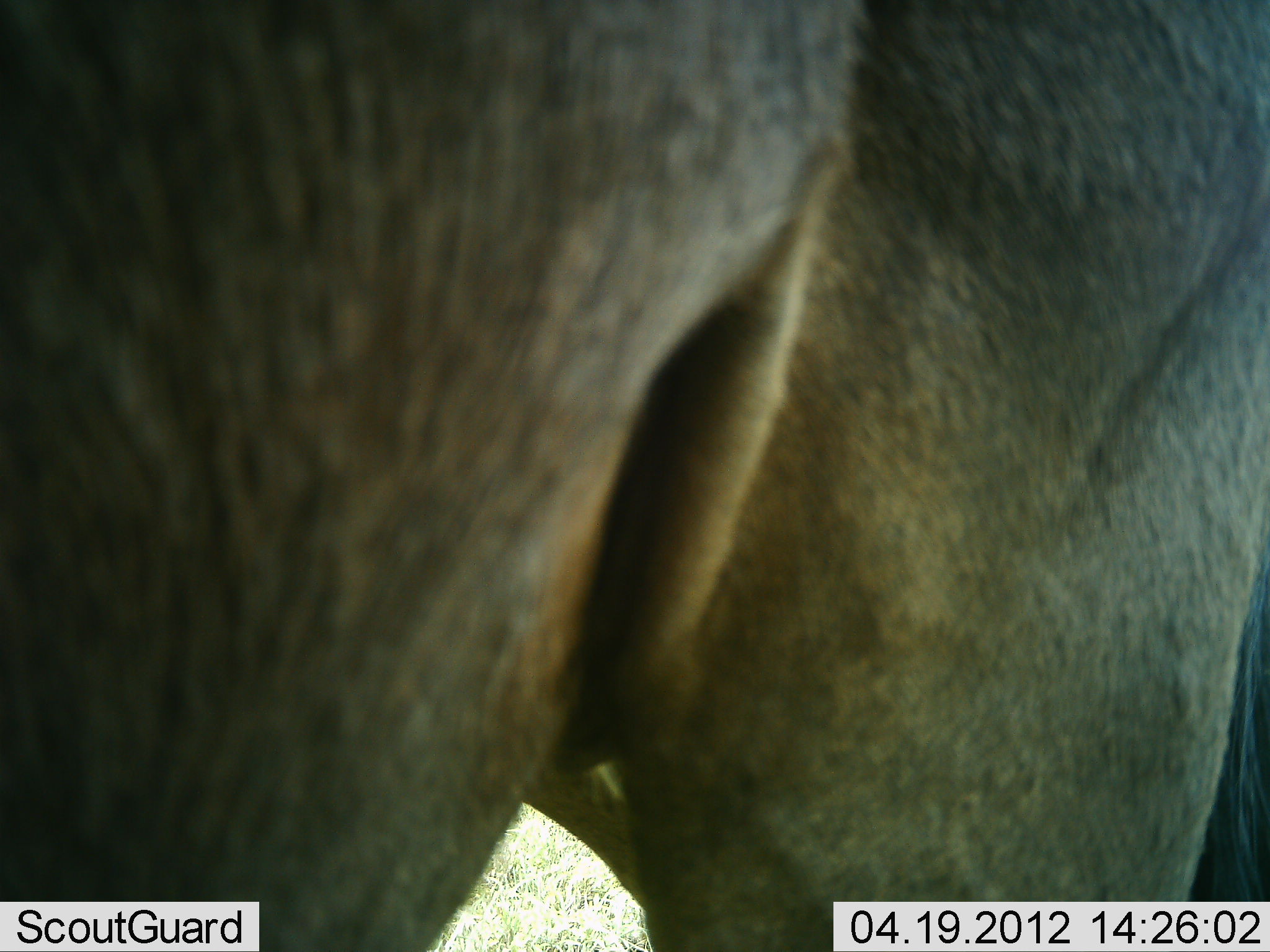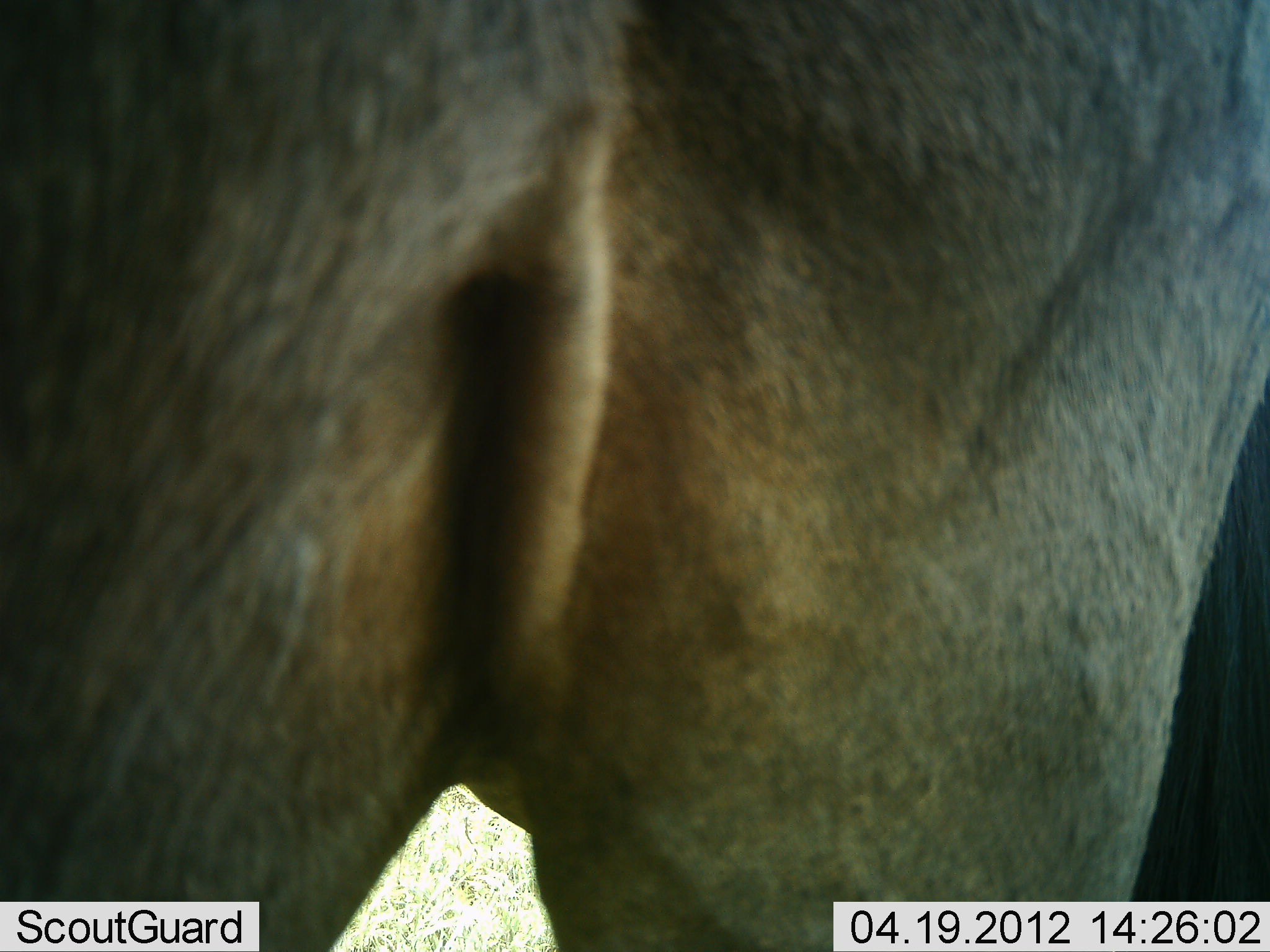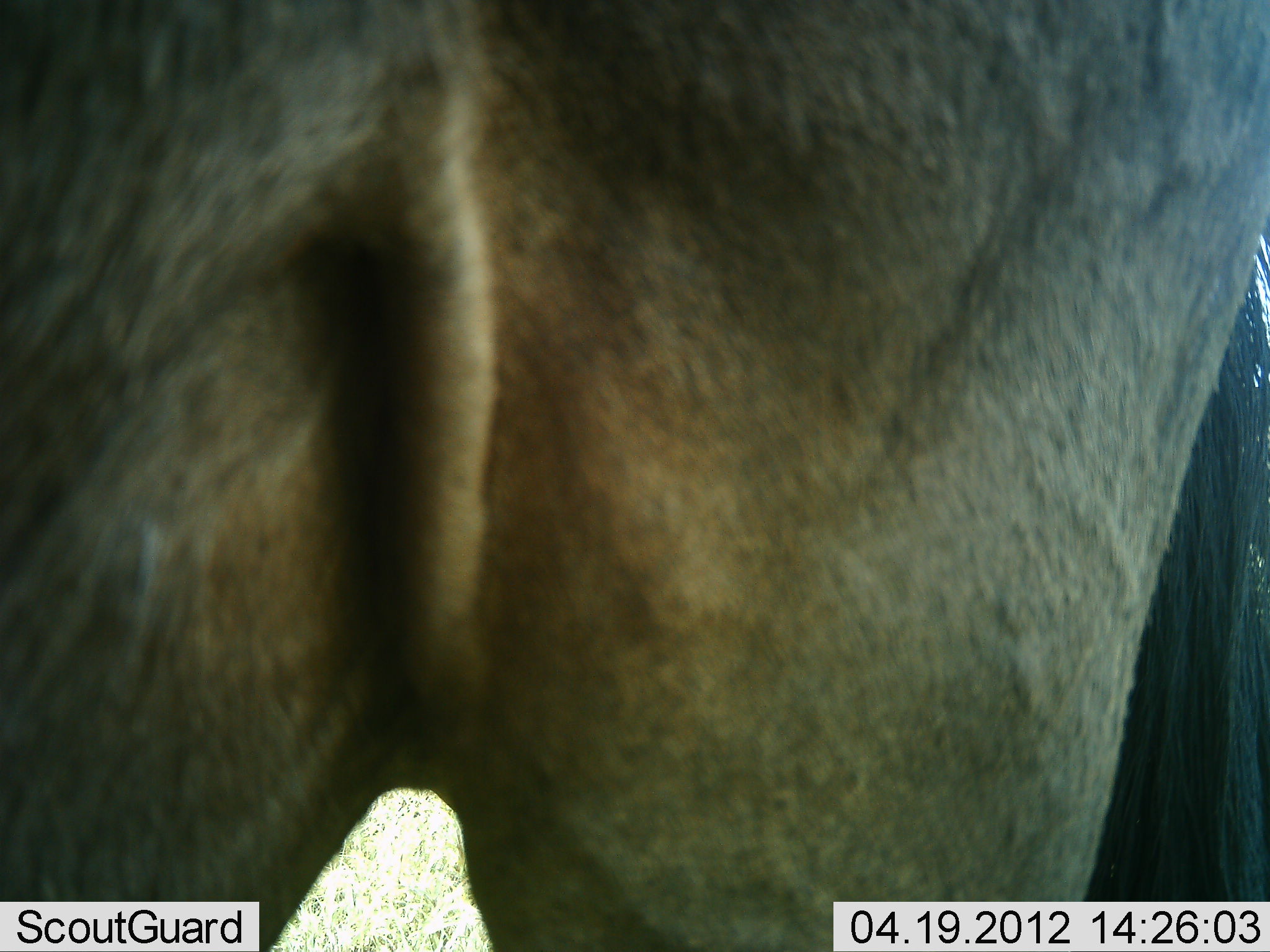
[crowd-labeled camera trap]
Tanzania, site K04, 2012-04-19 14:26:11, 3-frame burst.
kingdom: Animalia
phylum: Chordata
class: Mammalia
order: Artiodactyla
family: Bovidae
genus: Connochaetes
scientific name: Connochaetes taurinus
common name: blue wildebeest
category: wildebeest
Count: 1.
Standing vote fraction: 92%.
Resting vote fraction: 8%.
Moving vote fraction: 0%.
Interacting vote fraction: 0%.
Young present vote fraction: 0%.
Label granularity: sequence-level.